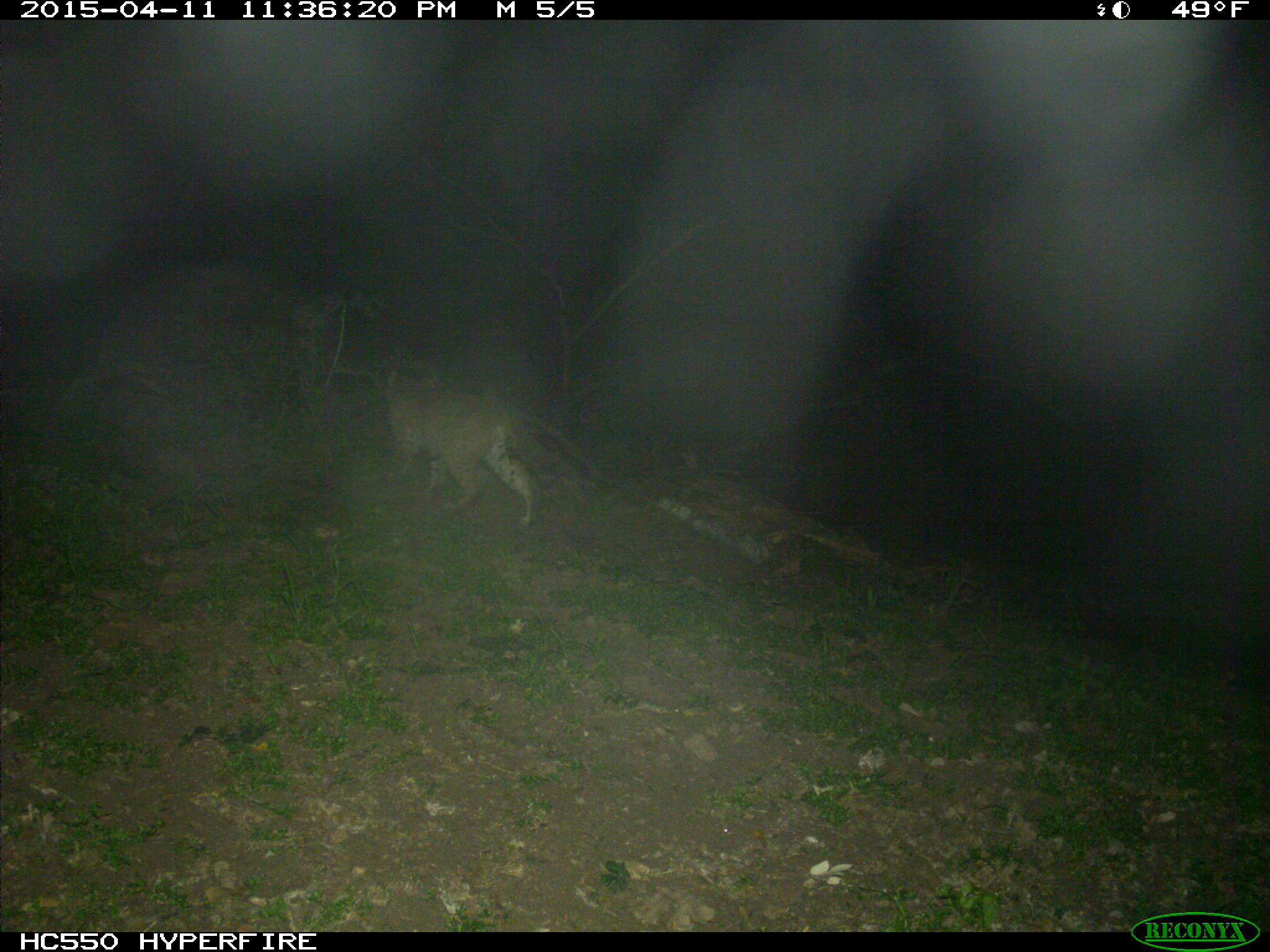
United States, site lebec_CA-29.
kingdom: Animalia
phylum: Chordata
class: Mammalia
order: Carnivora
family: Felidae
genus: Lynx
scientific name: Lynx rufus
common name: bobcat